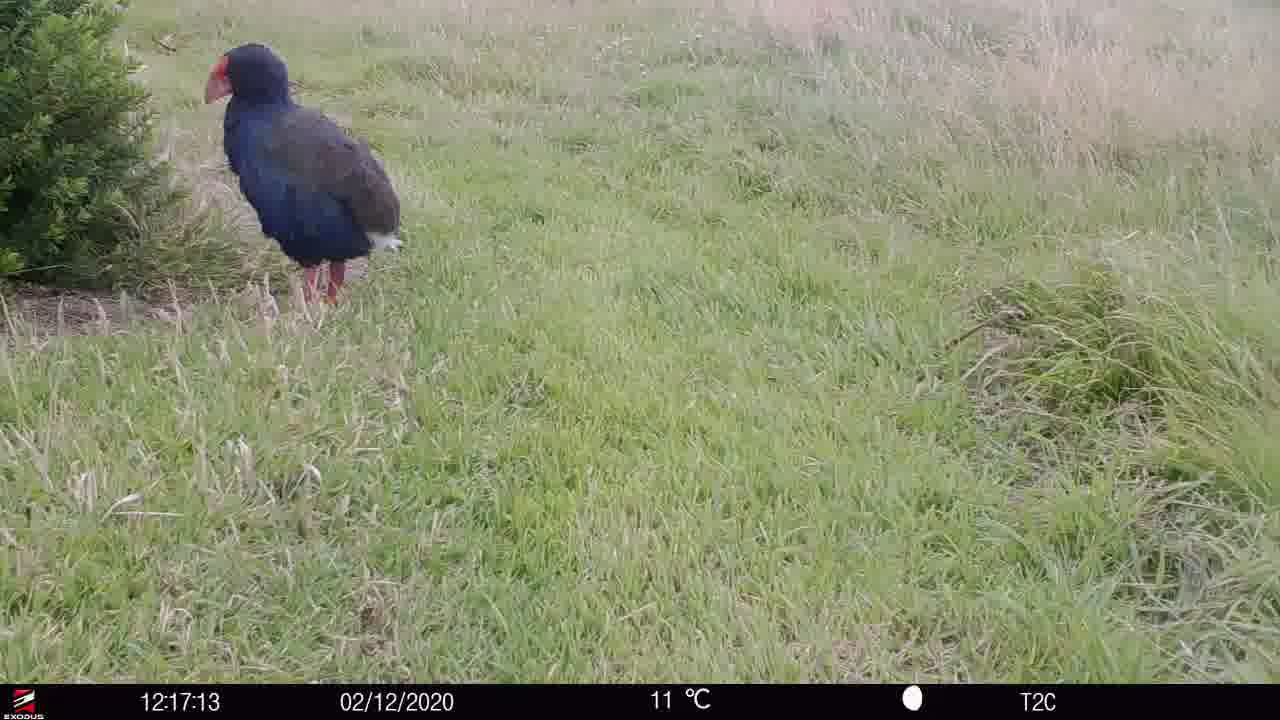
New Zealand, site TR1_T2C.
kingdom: Animalia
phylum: Chordata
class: Aves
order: Gruiformes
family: Rallidae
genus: Porphyrio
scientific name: Porphyrio mantelli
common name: takahe